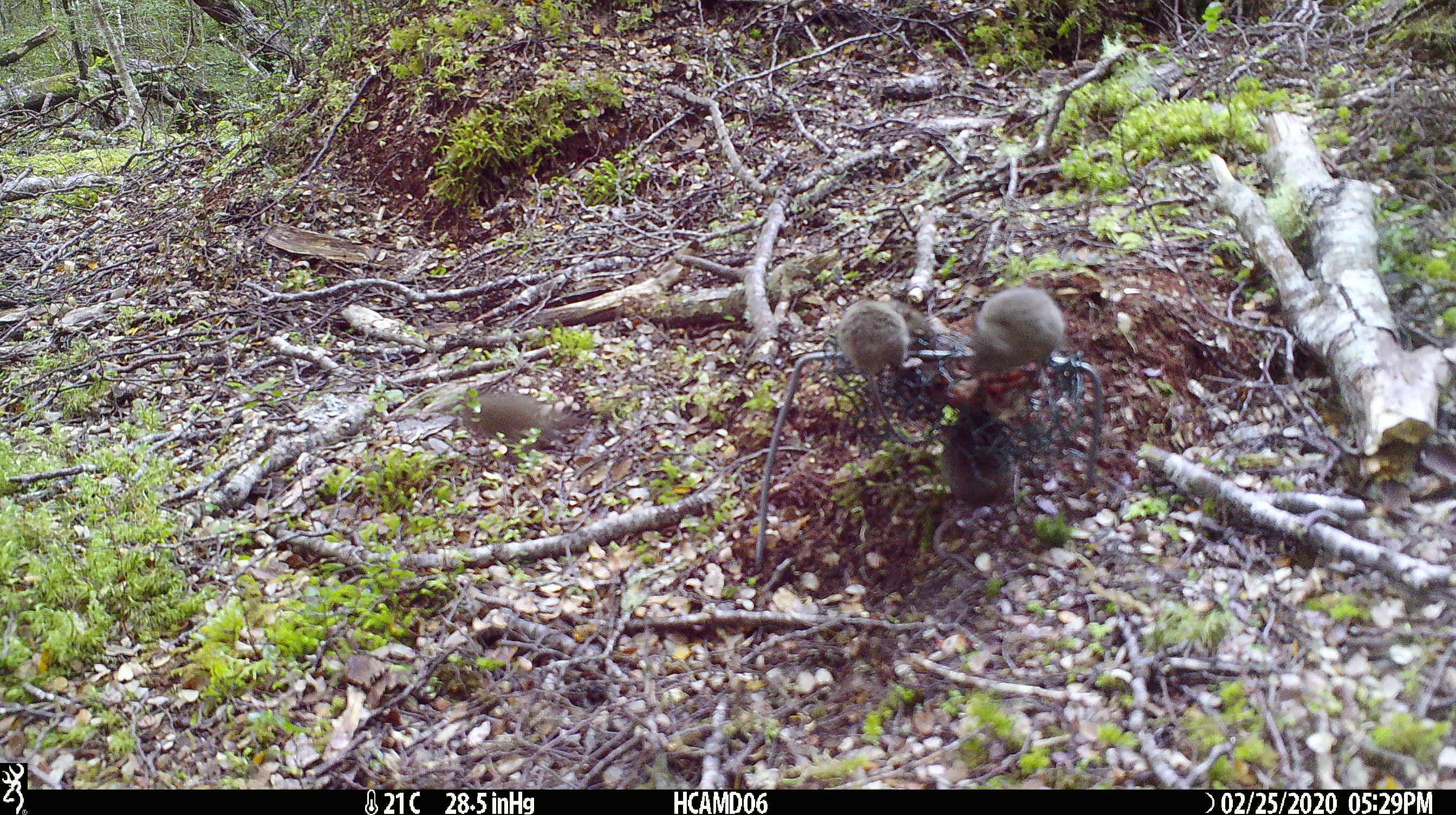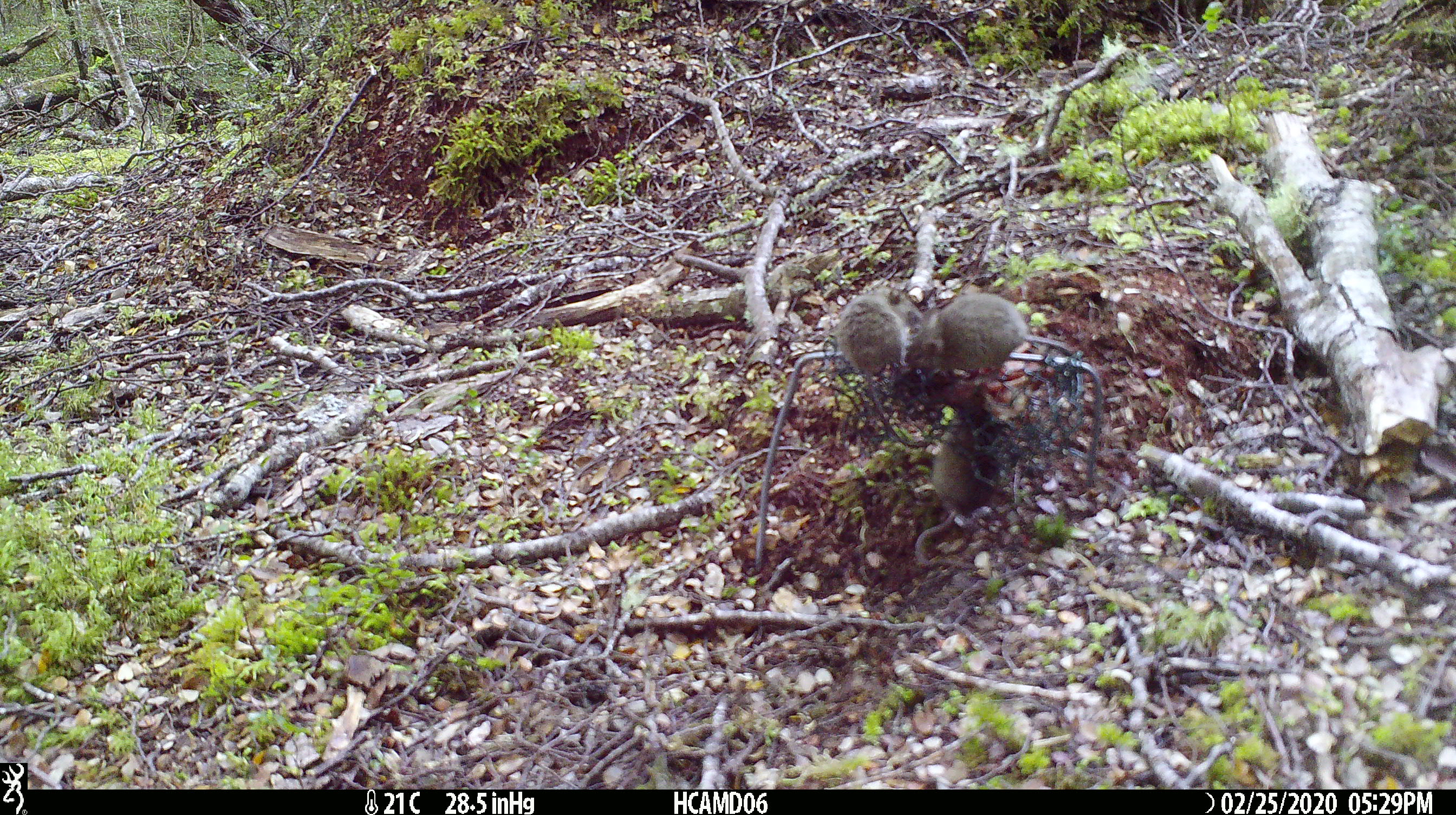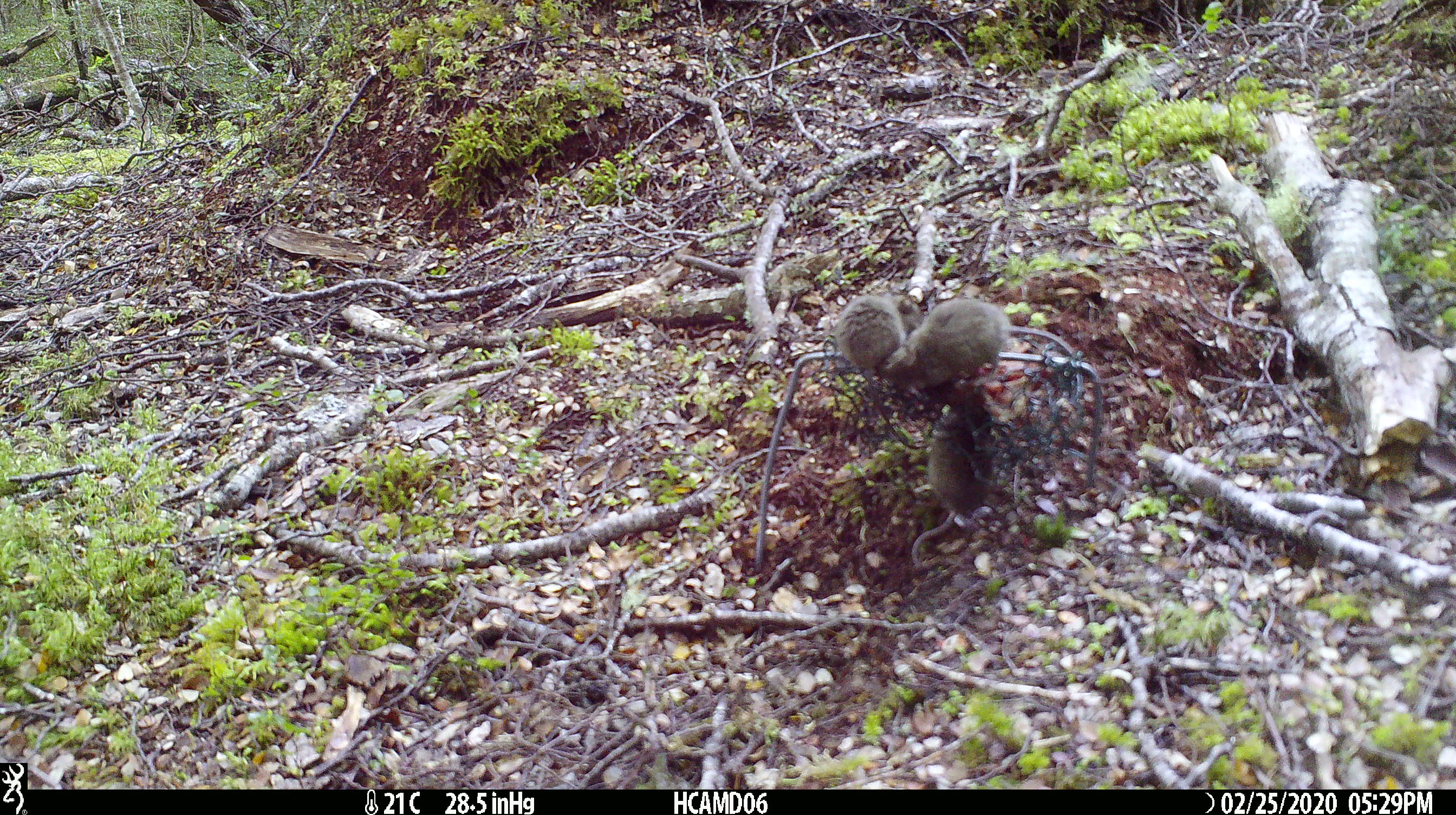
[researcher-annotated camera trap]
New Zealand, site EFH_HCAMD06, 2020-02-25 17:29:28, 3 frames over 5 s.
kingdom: Animalia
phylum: Chordata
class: Mammalia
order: Rodentia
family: Muridae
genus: Mus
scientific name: Mus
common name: mouse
Mouse (Mus).